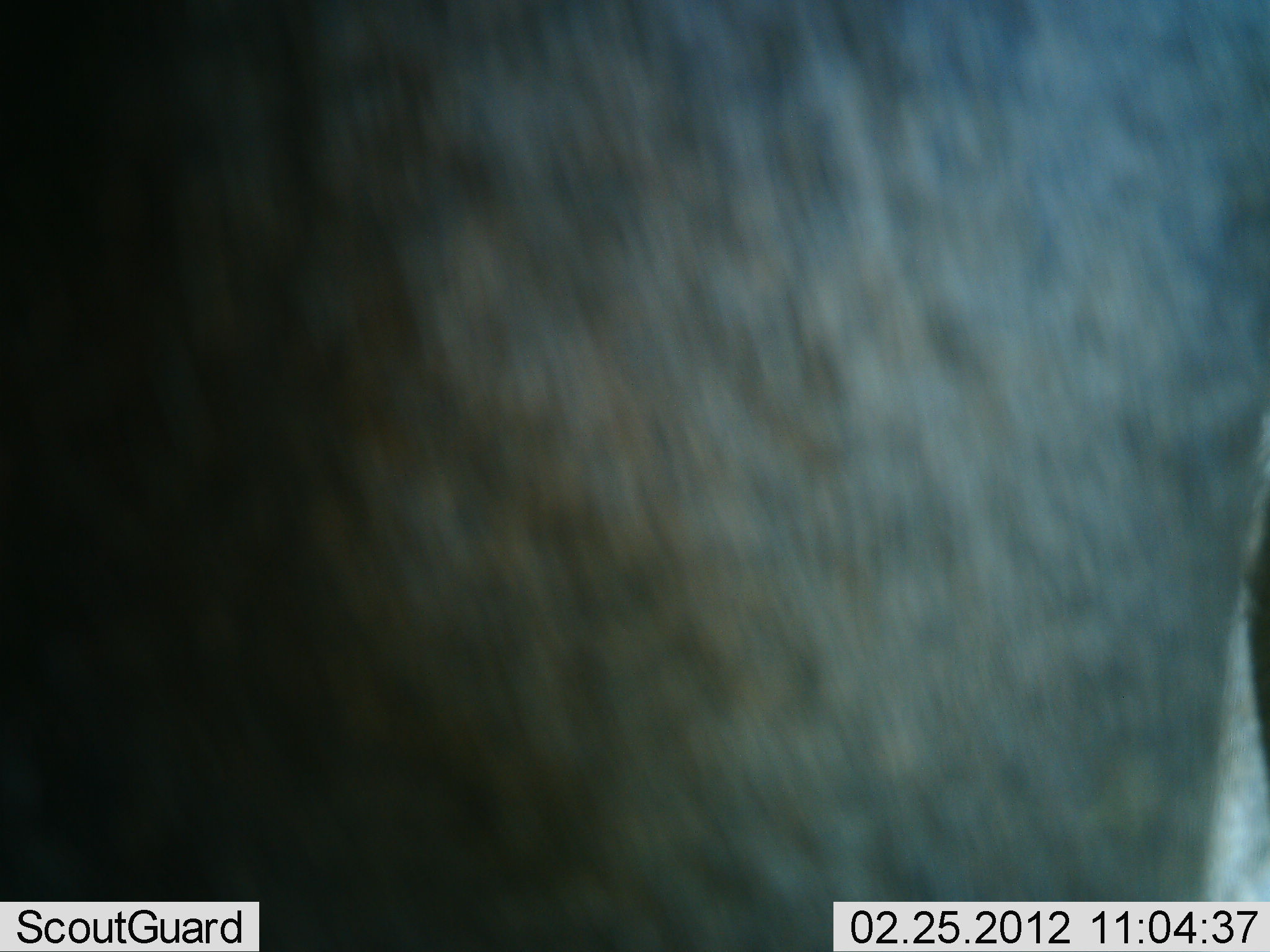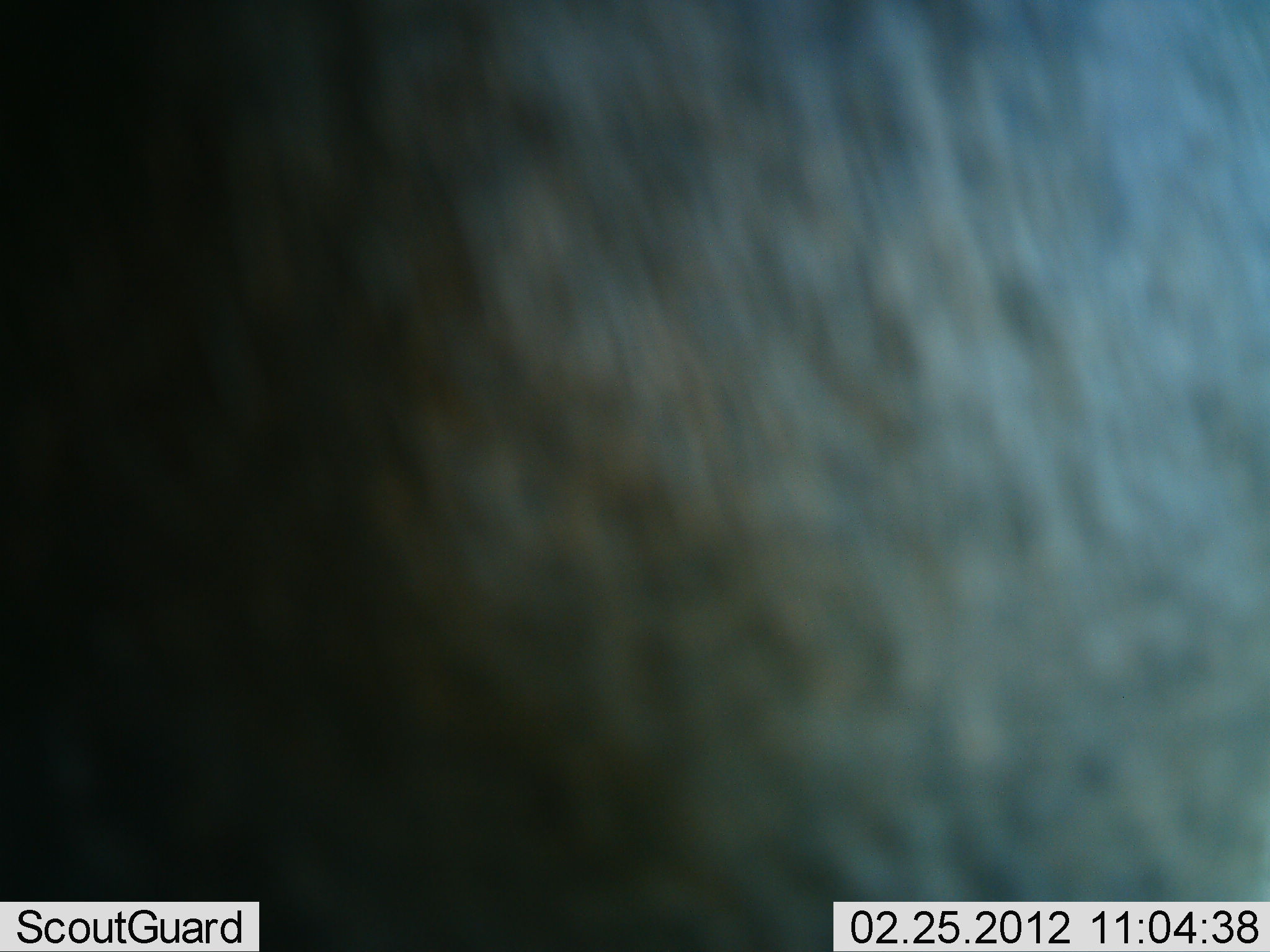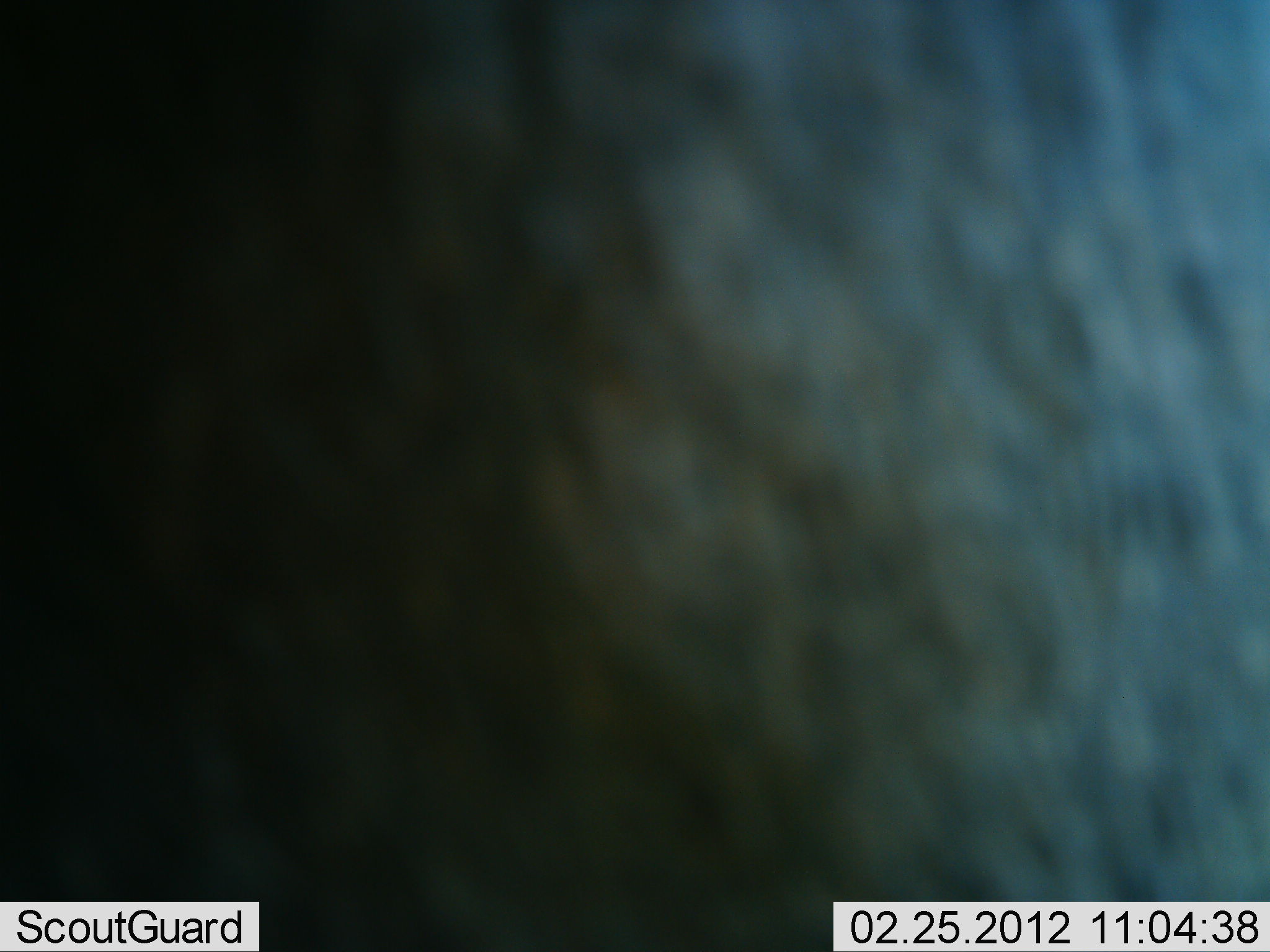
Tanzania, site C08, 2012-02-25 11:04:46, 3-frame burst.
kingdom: Animalia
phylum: Chordata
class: Mammalia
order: Artiodactyla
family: Bovidae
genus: Connochaetes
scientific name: Connochaetes taurinus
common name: blue wildebeest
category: wildebeest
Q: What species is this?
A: Wildebeest (blue wildebeest) (Connochaetes taurinus).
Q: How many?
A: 1.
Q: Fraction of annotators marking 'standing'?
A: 88%.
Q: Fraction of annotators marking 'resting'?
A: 0%.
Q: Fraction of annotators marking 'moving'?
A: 12%.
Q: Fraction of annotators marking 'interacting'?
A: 0%.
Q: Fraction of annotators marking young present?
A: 0%.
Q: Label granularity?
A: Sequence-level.